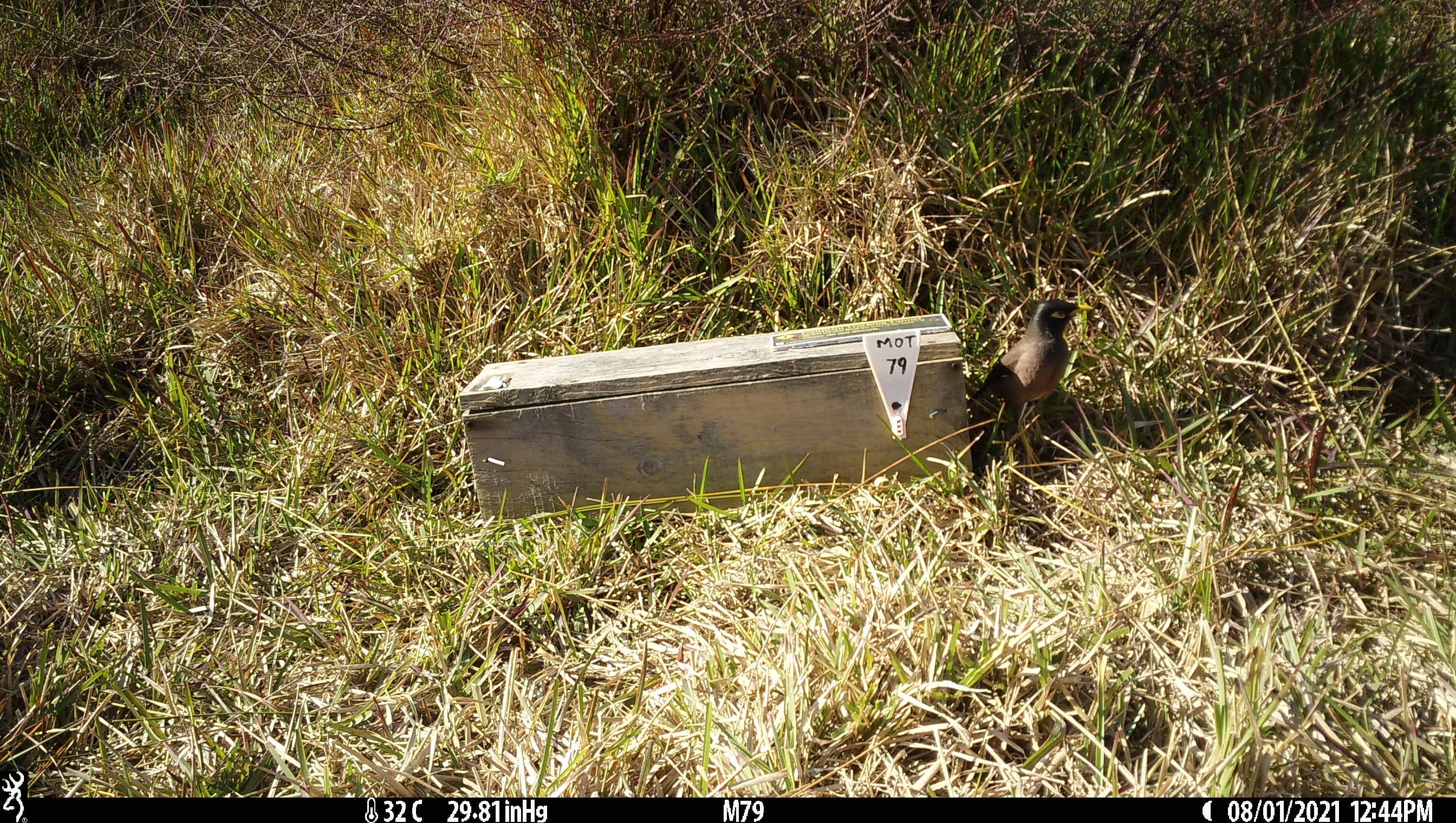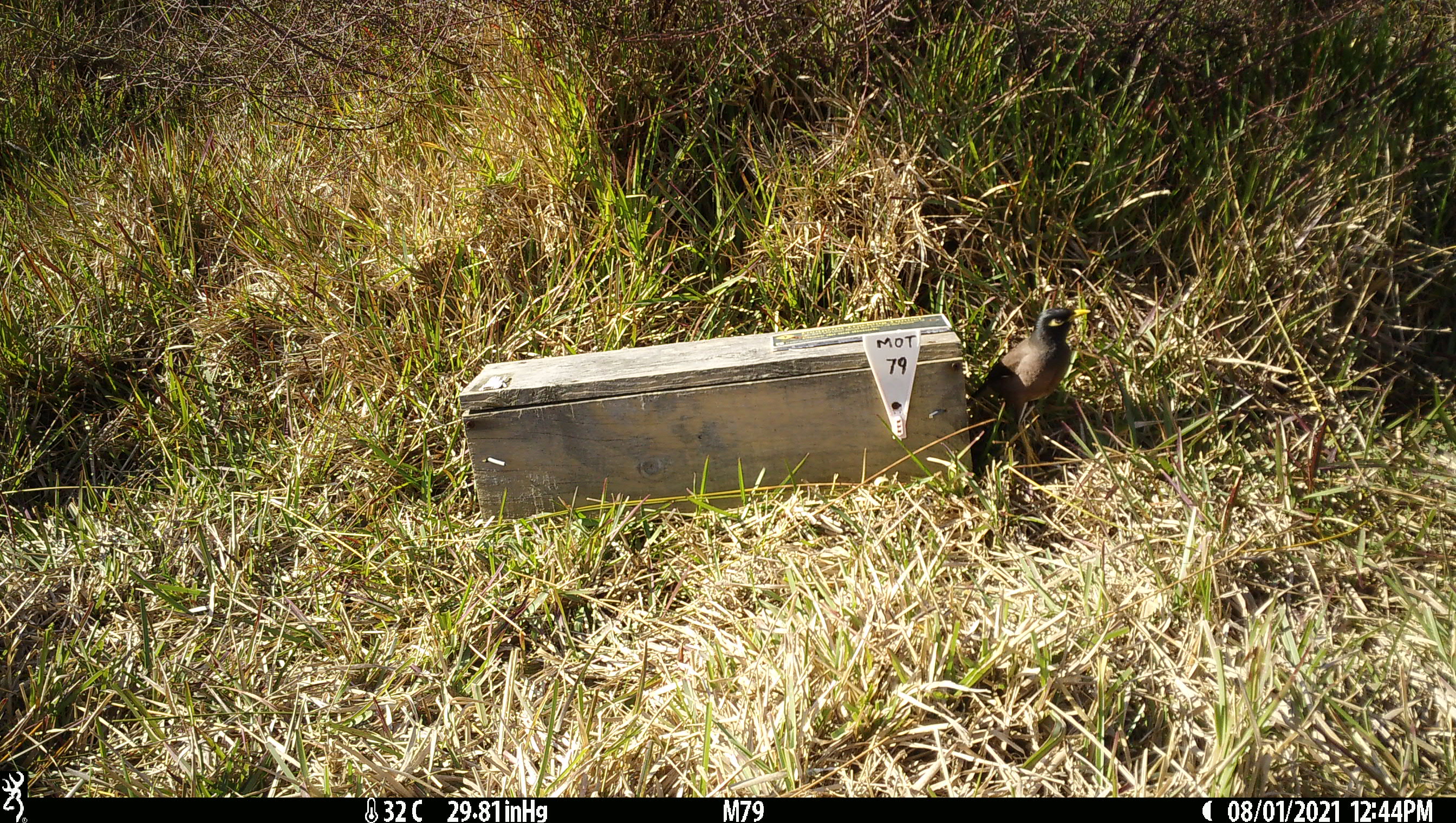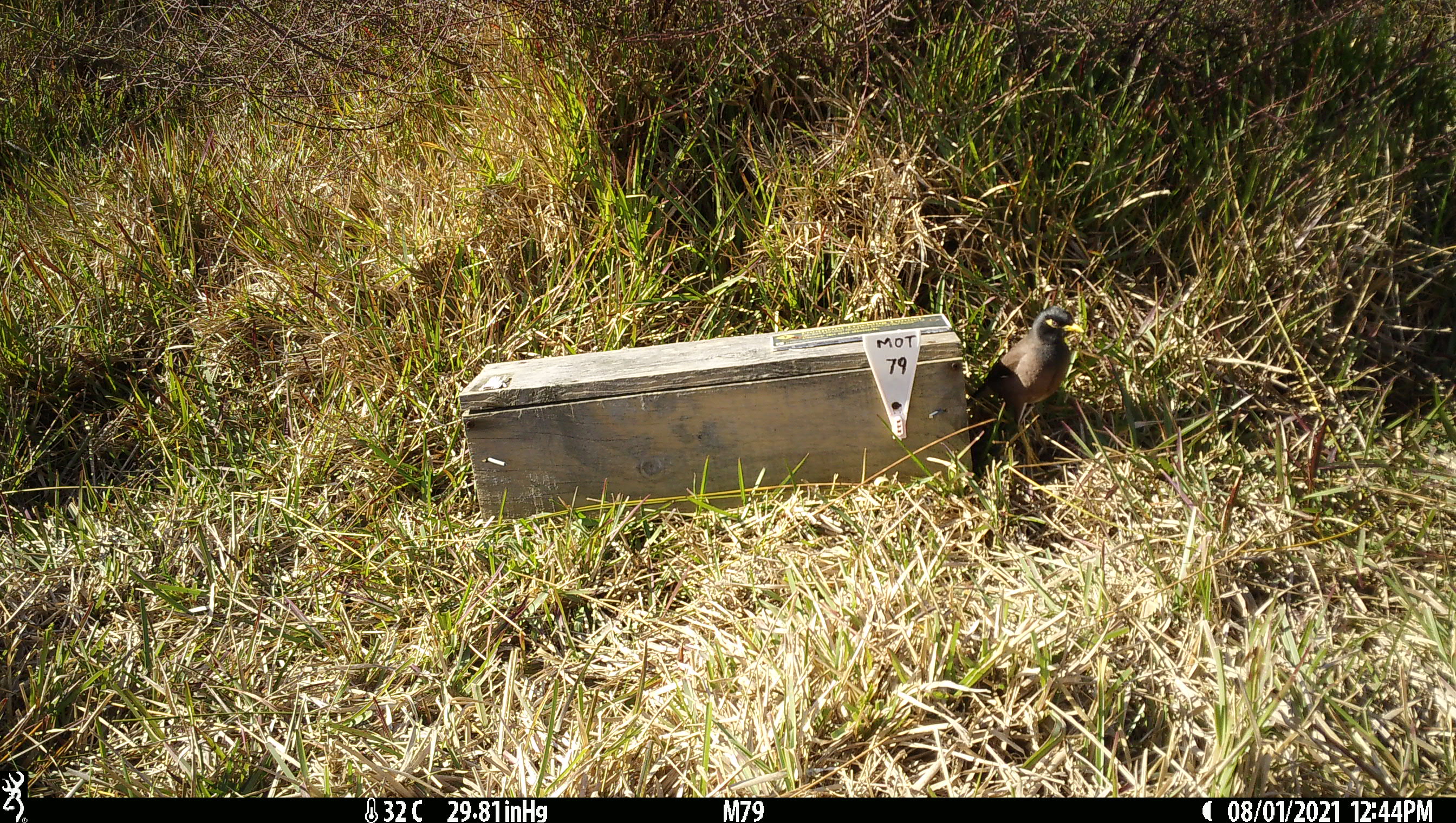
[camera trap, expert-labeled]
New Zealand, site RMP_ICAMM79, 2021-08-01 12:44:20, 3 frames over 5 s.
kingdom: Animalia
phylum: Chordata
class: Aves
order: Passeriformes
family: Sturnidae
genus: Acridotheres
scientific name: Acridotheres tristis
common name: common myna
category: myna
Myna (common myna) (Acridotheres tristis).